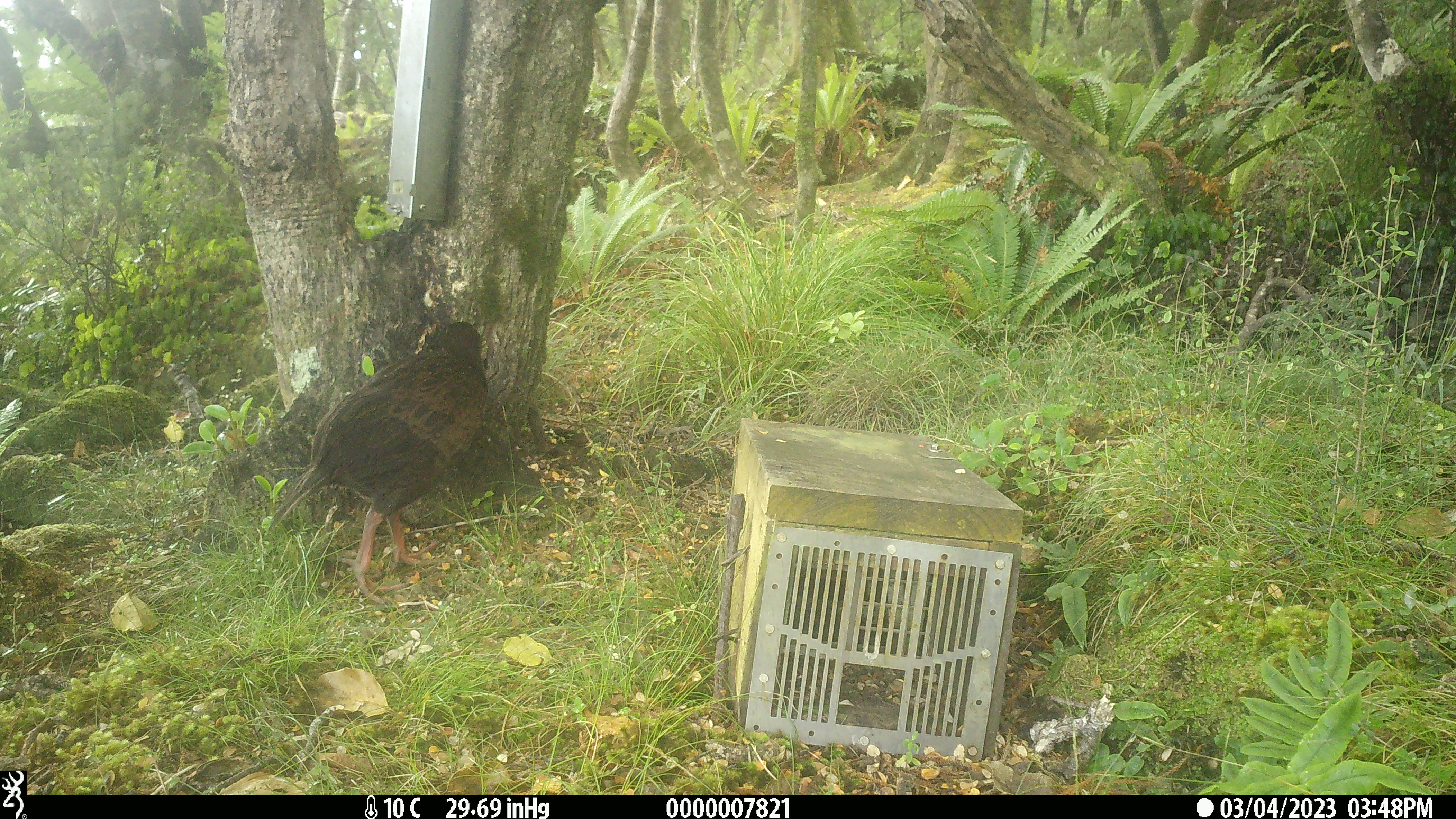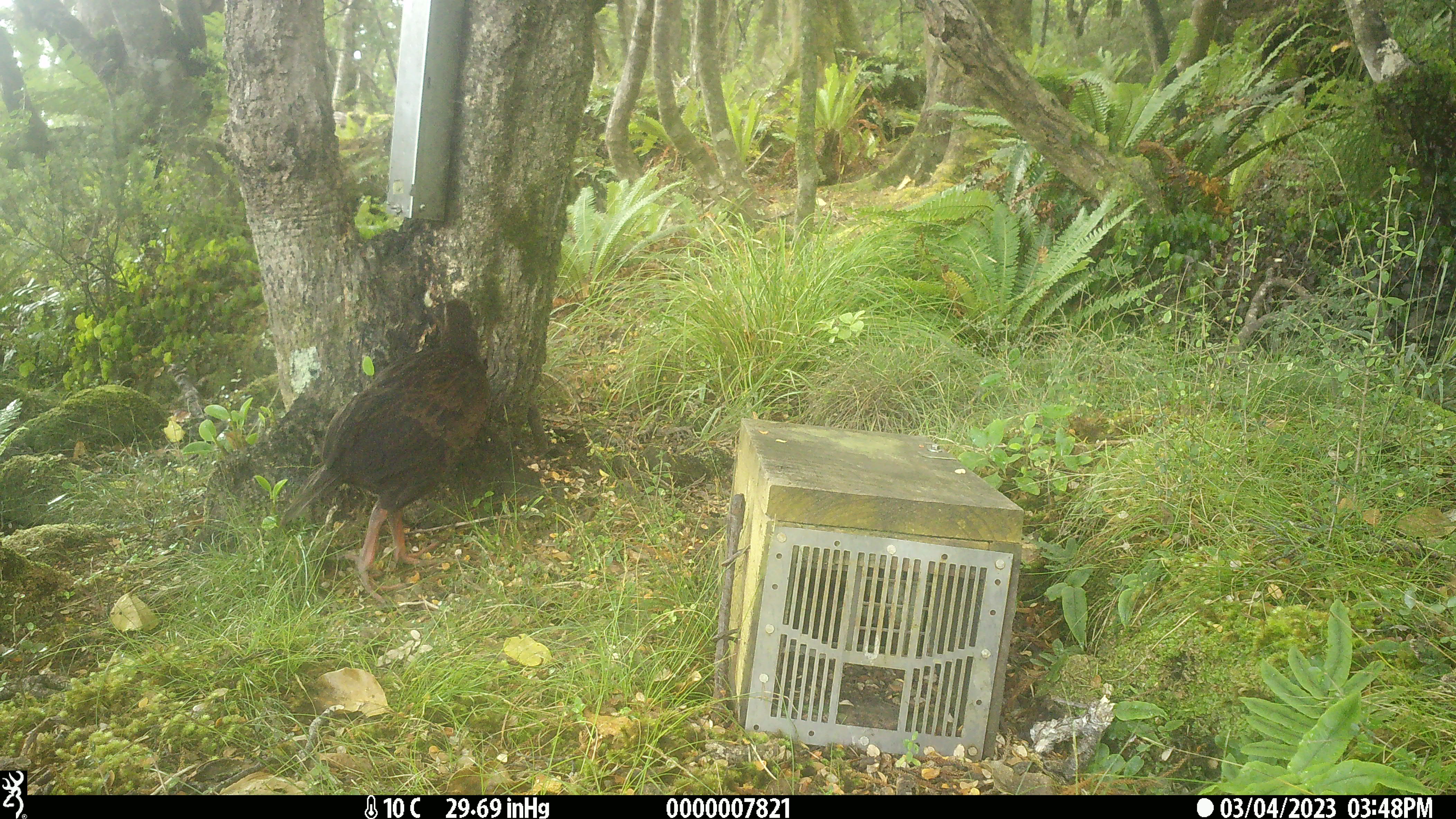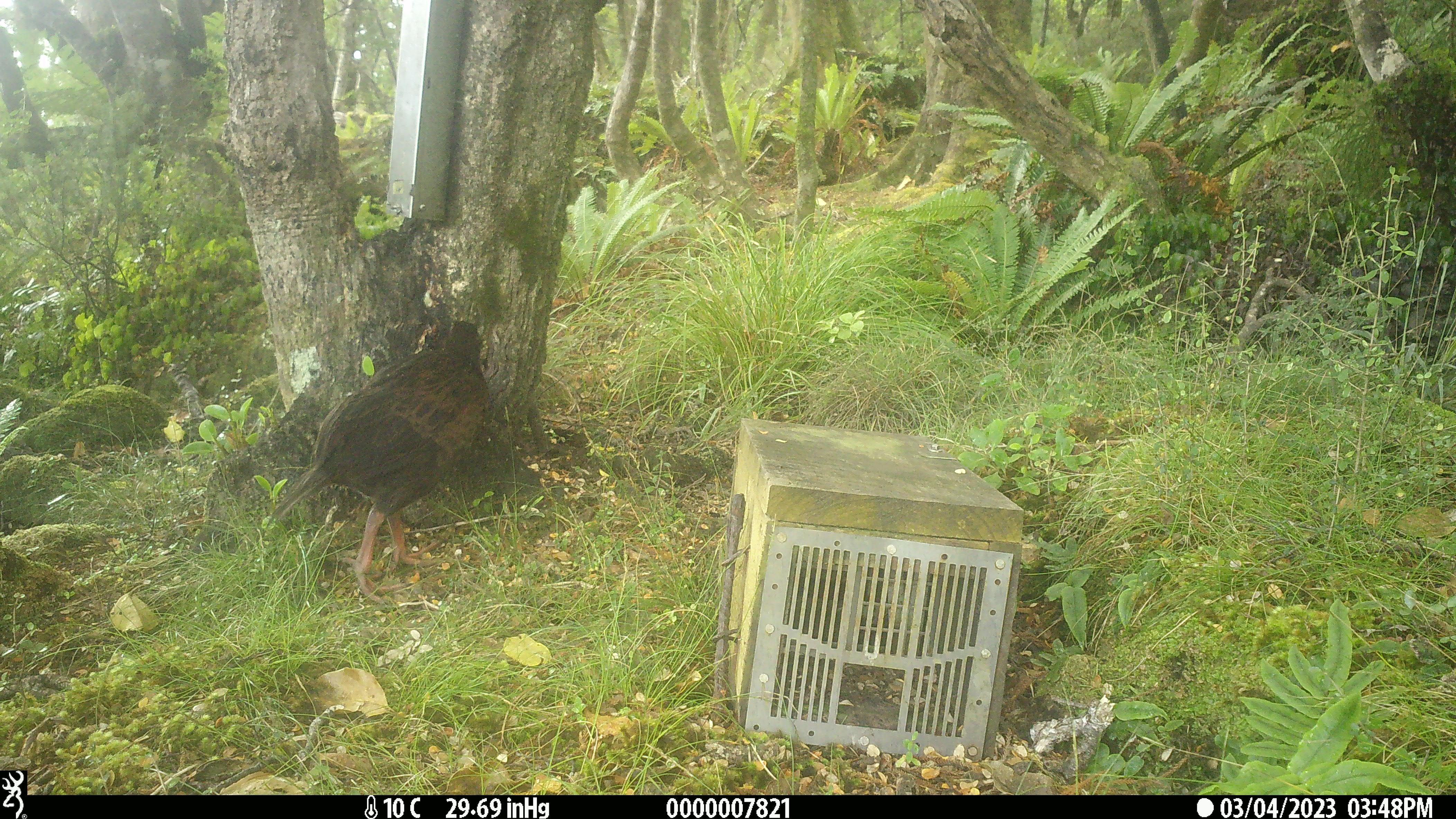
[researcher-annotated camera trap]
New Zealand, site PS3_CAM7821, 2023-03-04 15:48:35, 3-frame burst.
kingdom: Animalia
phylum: Chordata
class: Aves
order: Gruiformes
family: Rallidae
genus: Gallirallus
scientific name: Gallirallus australis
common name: weka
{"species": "weka (Gallirallus australis)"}